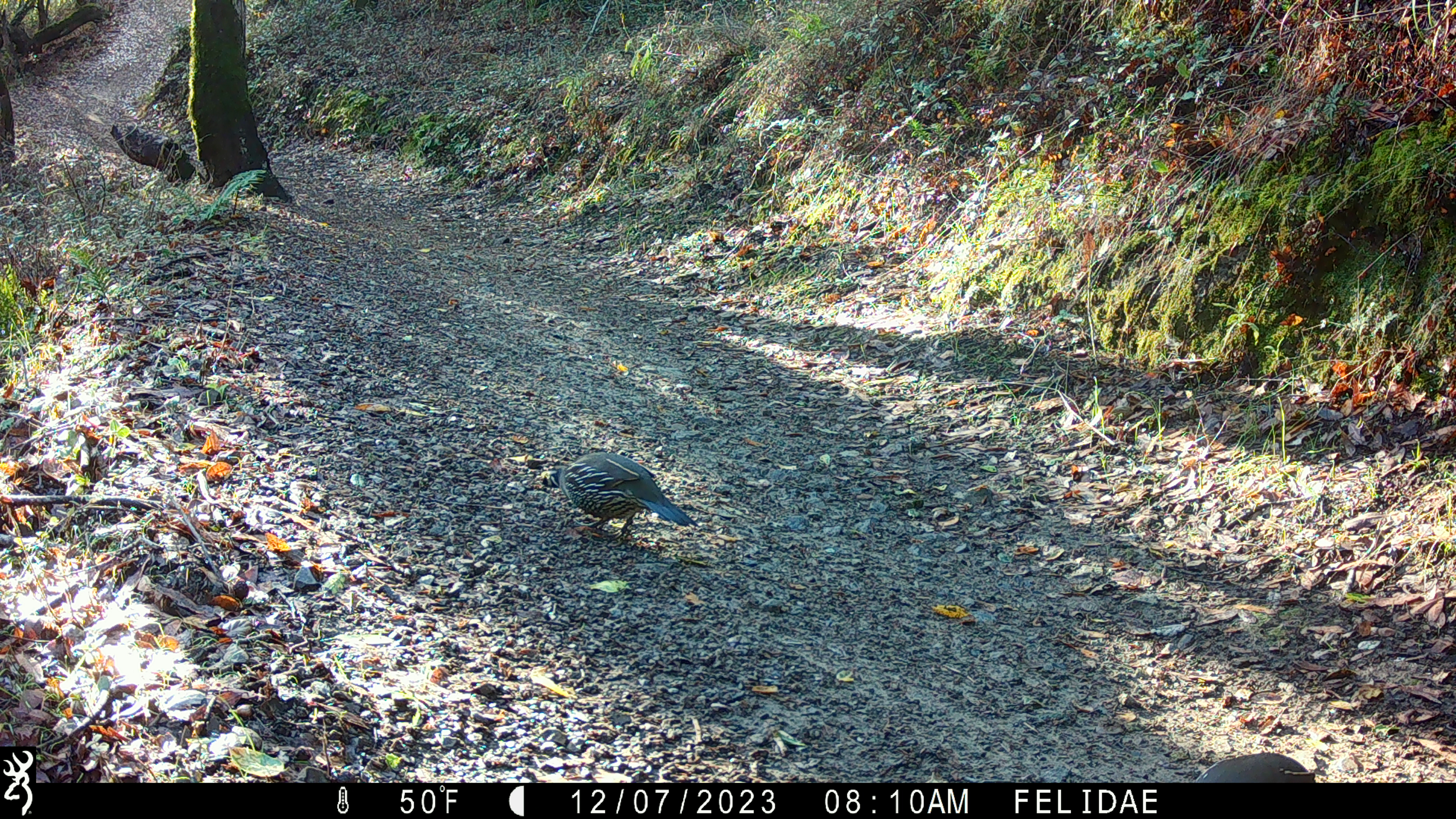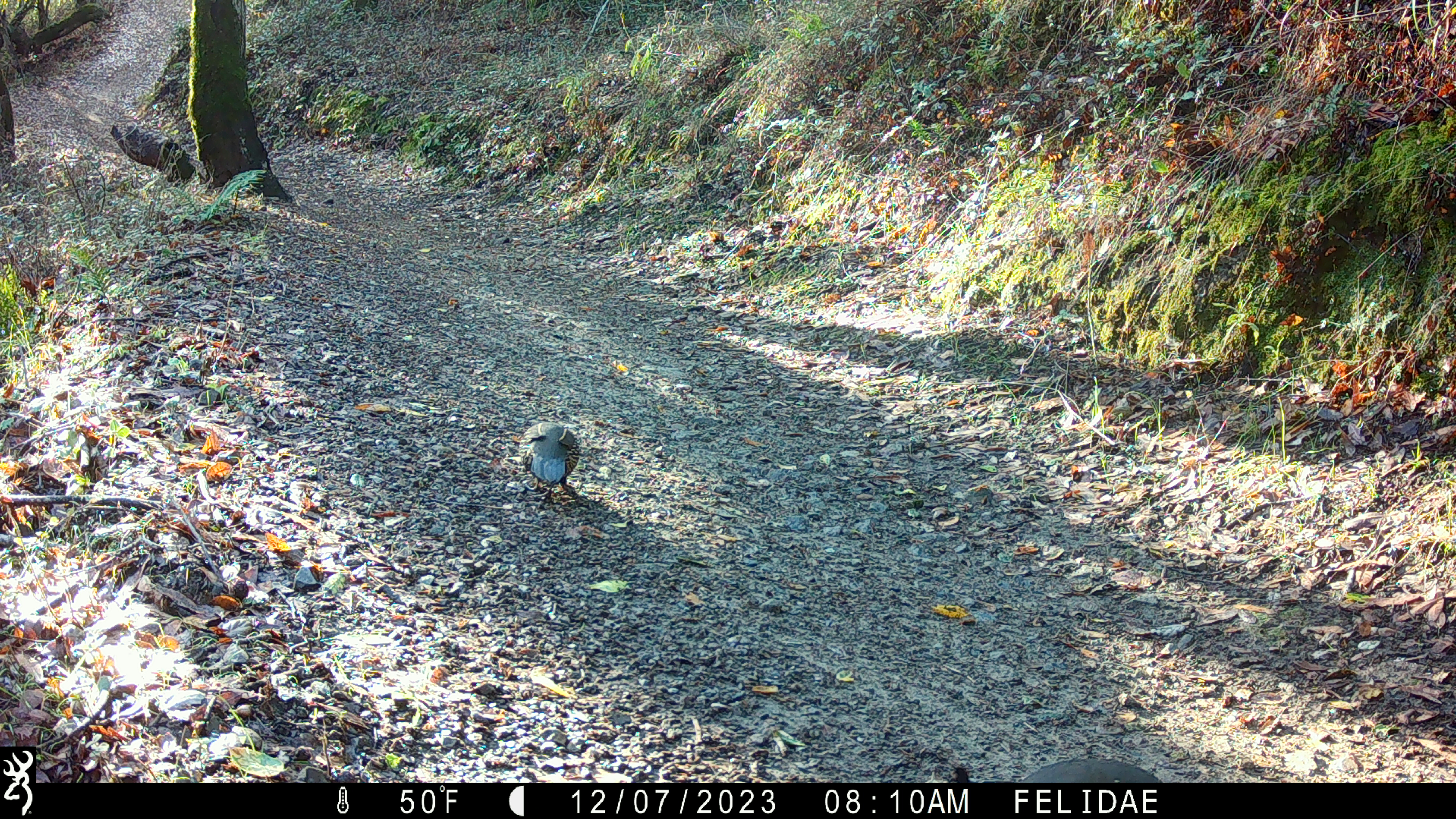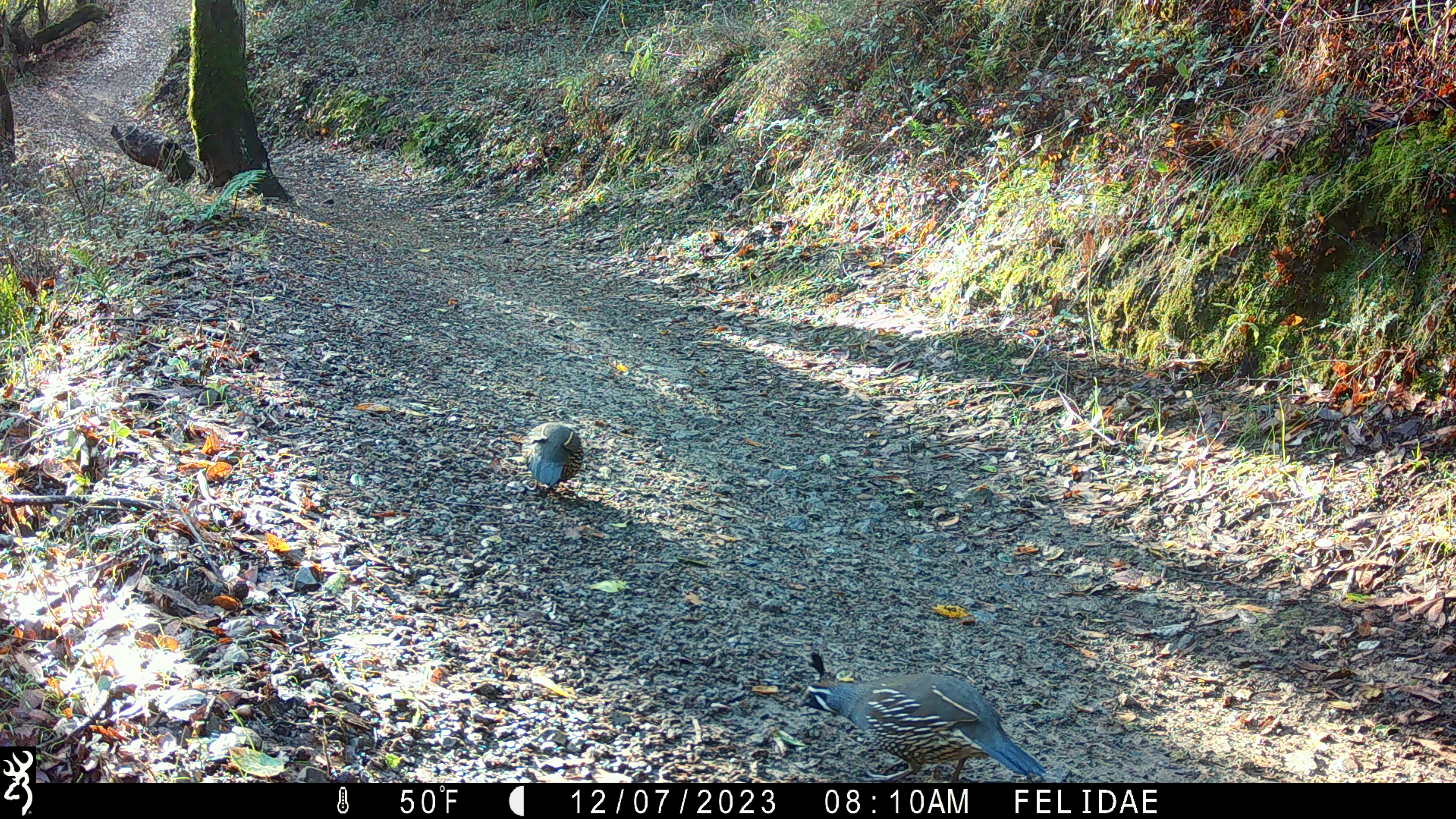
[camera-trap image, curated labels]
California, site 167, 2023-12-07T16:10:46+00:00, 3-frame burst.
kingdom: Animalia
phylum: Chordata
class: Aves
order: Galliformes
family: Odontophoridae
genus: Callipepla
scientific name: Callipepla californica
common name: california quail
California quail (Callipepla californica).